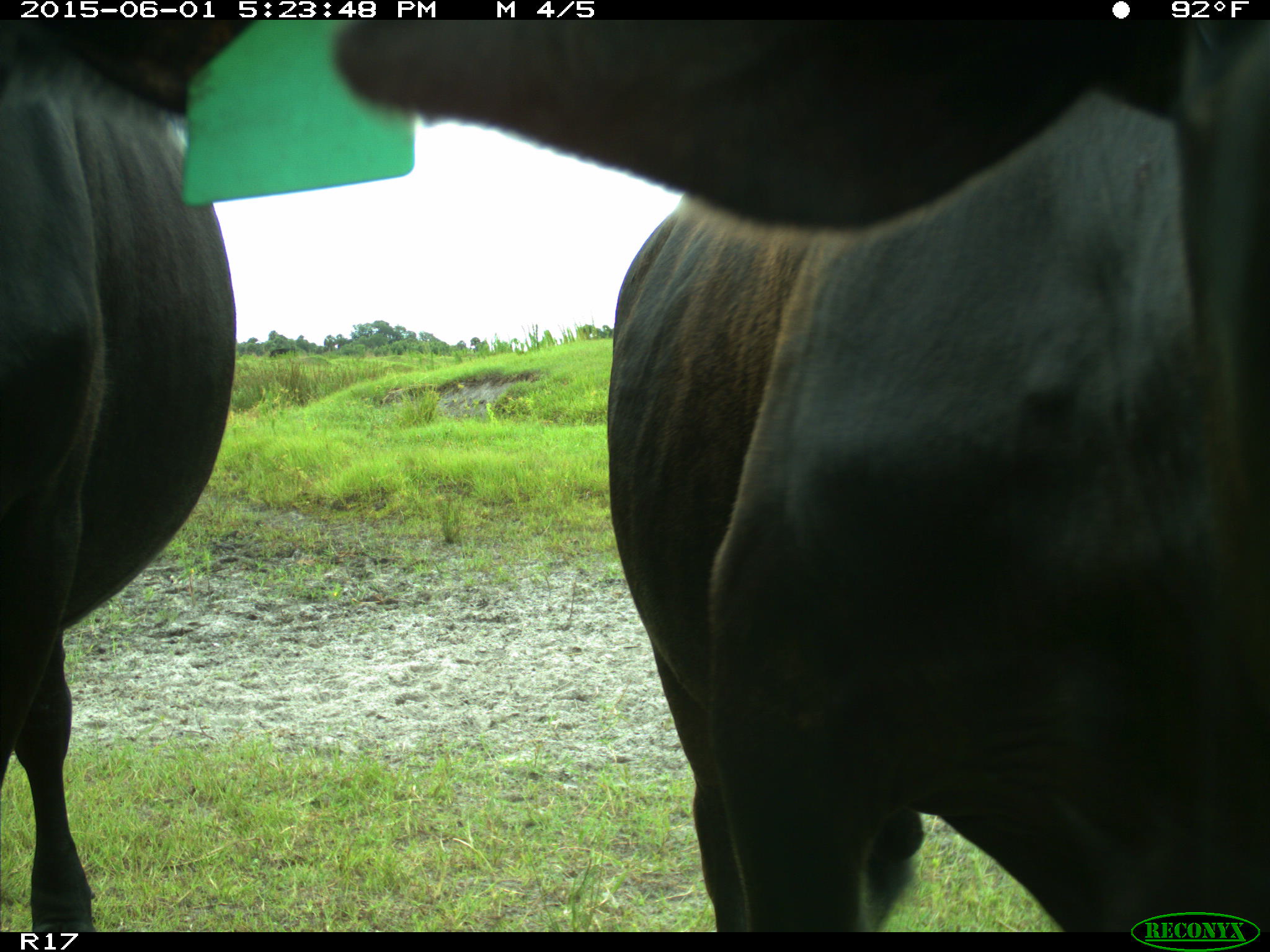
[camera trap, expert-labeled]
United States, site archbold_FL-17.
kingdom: Animalia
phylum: Chordata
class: Mammalia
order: Artiodactyla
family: Bovidae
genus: Bos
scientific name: Bos taurus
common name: domestic cow